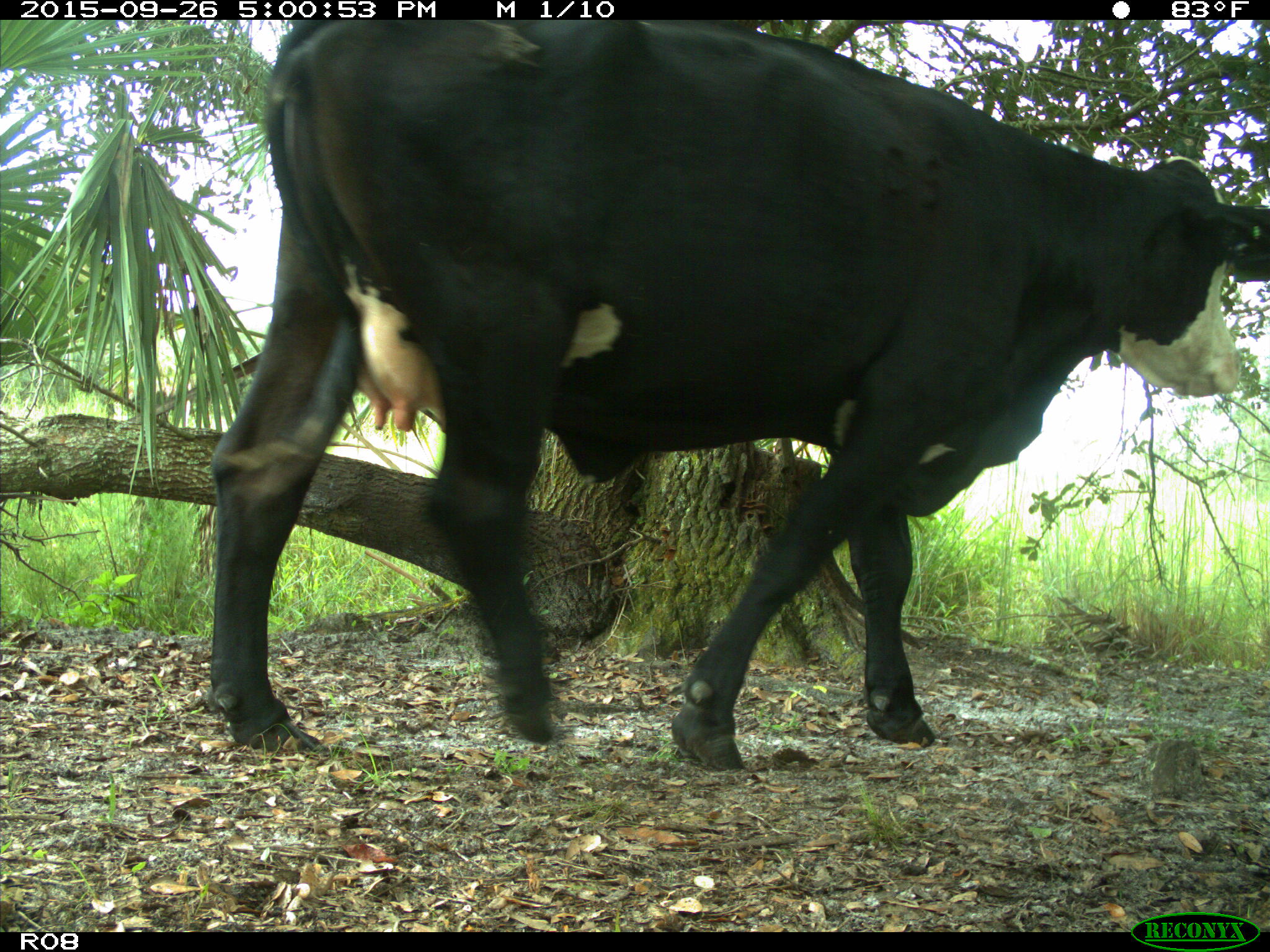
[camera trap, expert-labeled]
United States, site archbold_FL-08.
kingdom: Animalia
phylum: Chordata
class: Mammalia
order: Artiodactyla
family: Bovidae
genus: Bos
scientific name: Bos taurus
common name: domestic cow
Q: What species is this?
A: Bos taurus (domestic cow).